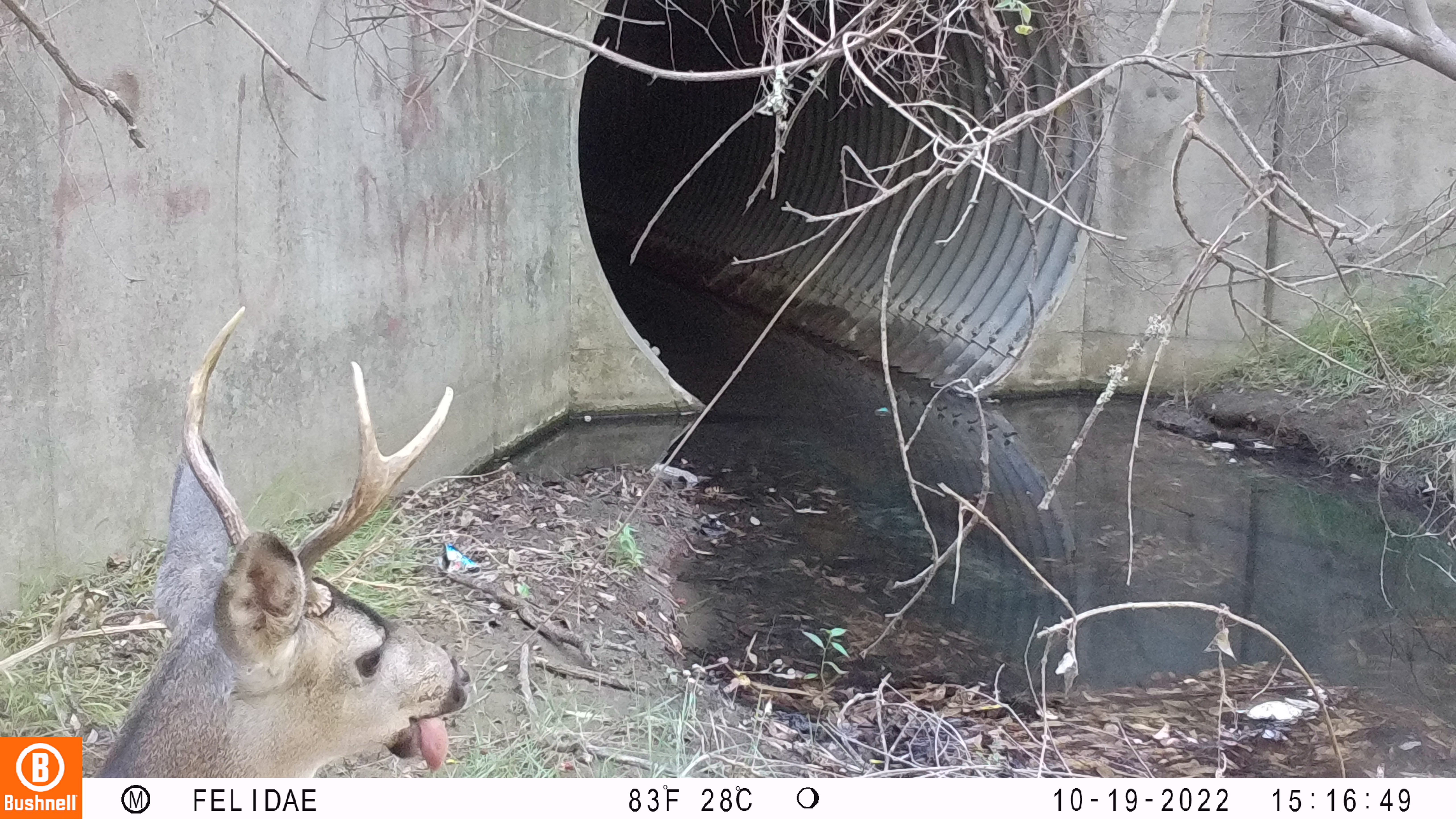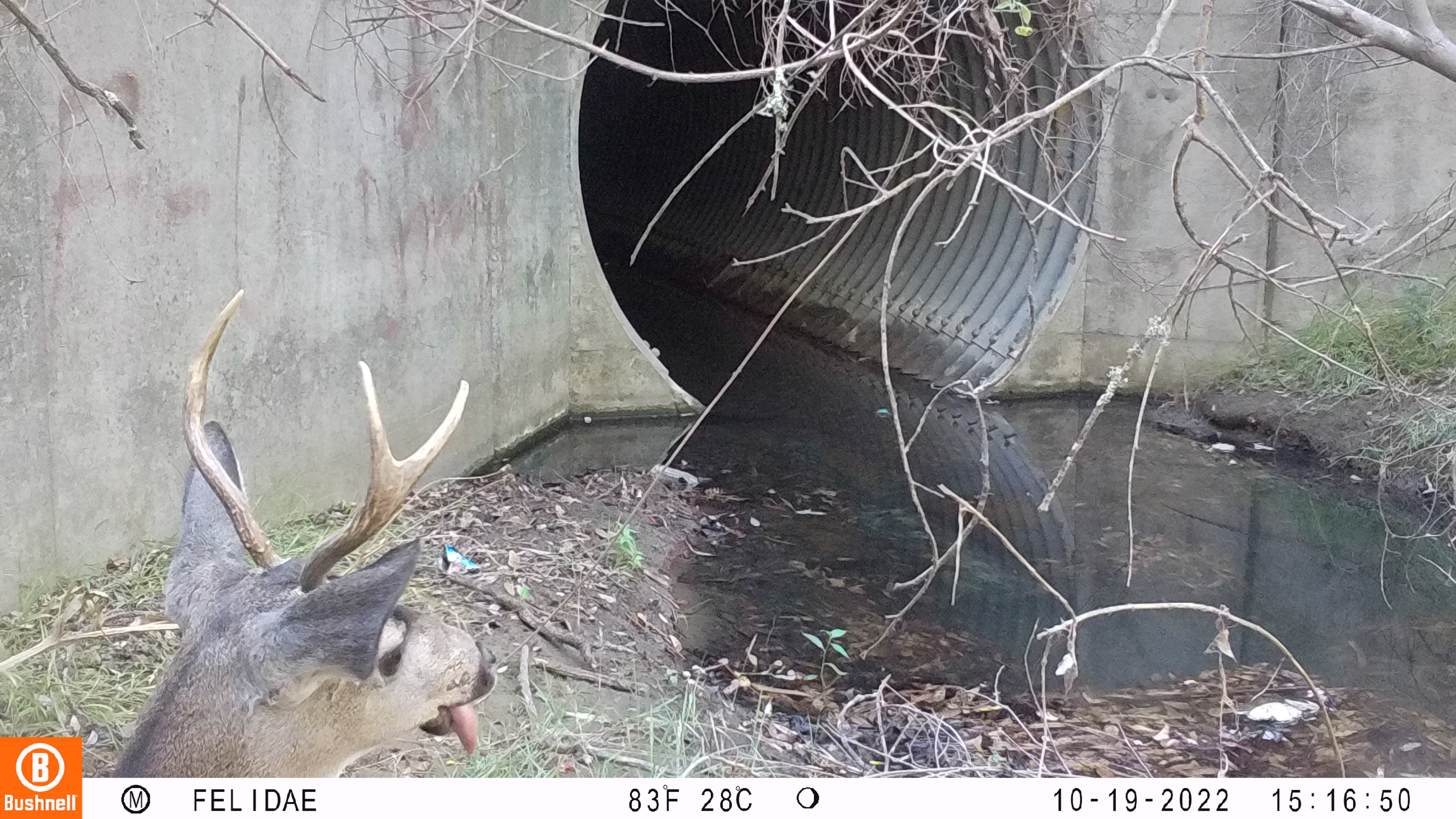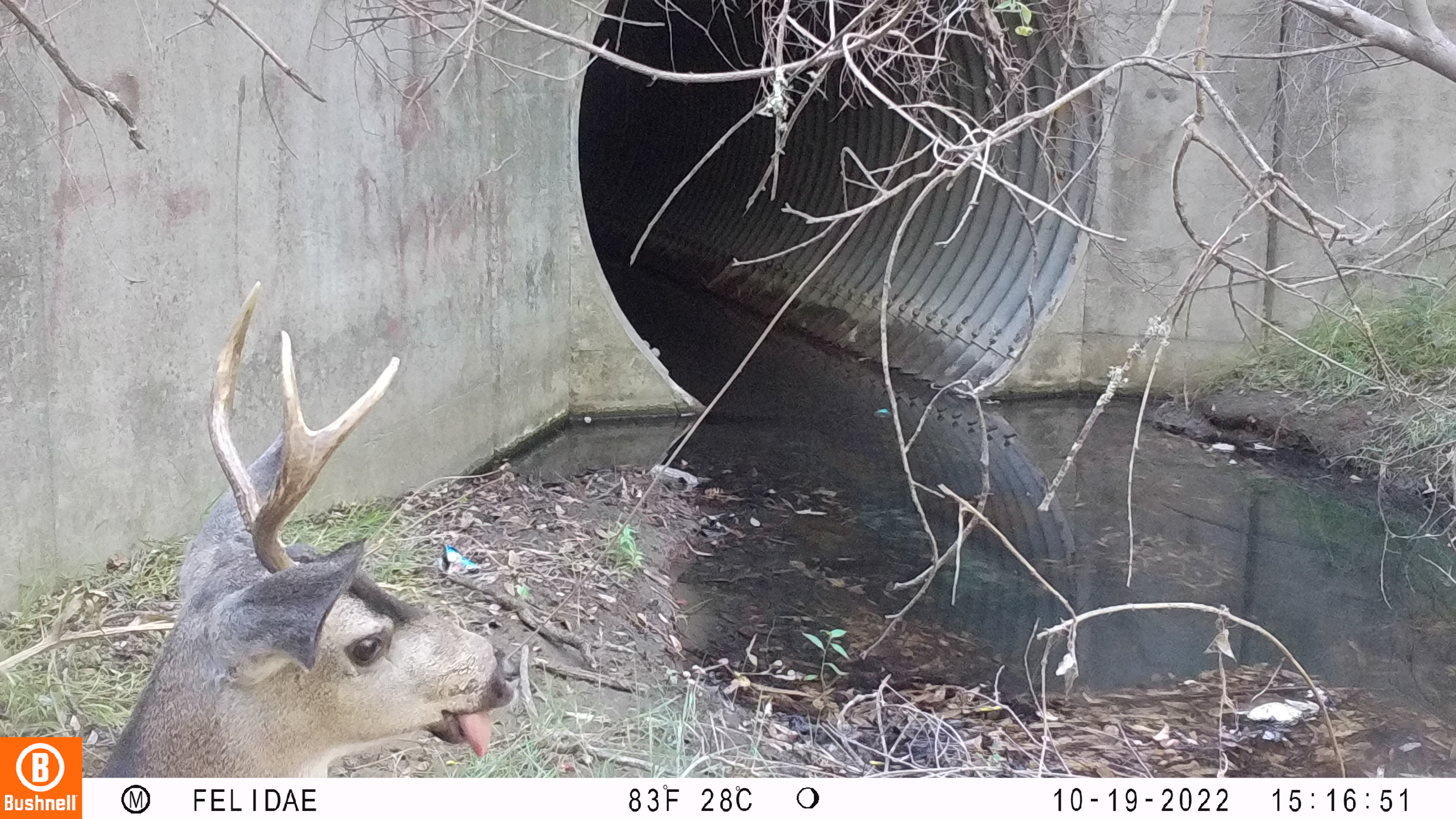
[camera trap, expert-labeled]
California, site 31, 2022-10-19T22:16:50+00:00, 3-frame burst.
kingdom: Animalia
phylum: Chordata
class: Mammalia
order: Artiodactyla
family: Cervidae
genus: Odocoileus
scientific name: Odocoileus hemionus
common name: mule deer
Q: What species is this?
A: Mule deer (Odocoileus hemionus).